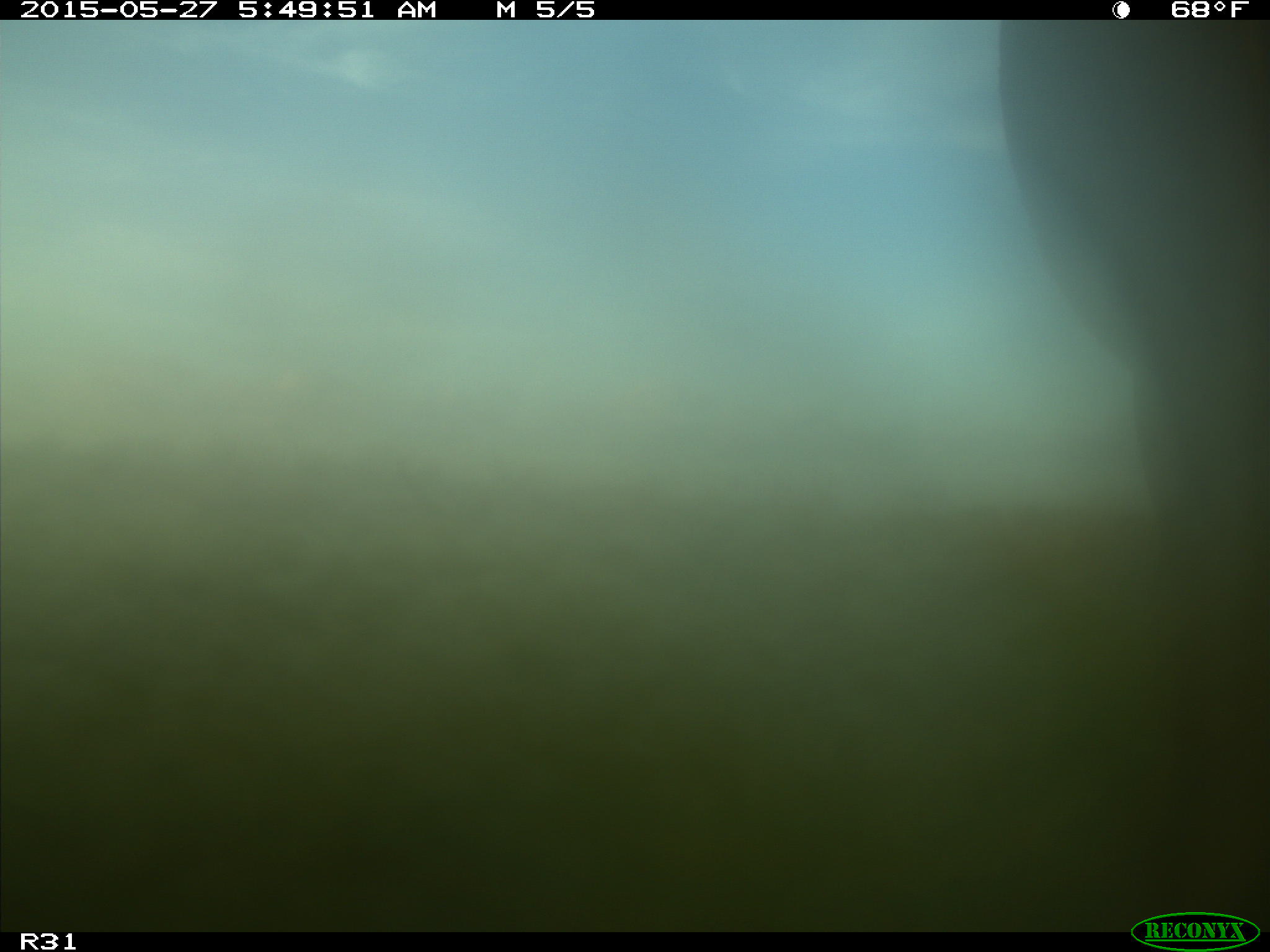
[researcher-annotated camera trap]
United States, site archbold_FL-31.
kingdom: Animalia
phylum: Chordata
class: Mammalia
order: Artiodactyla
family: Bovidae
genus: Bos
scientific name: Bos taurus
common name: domestic cow